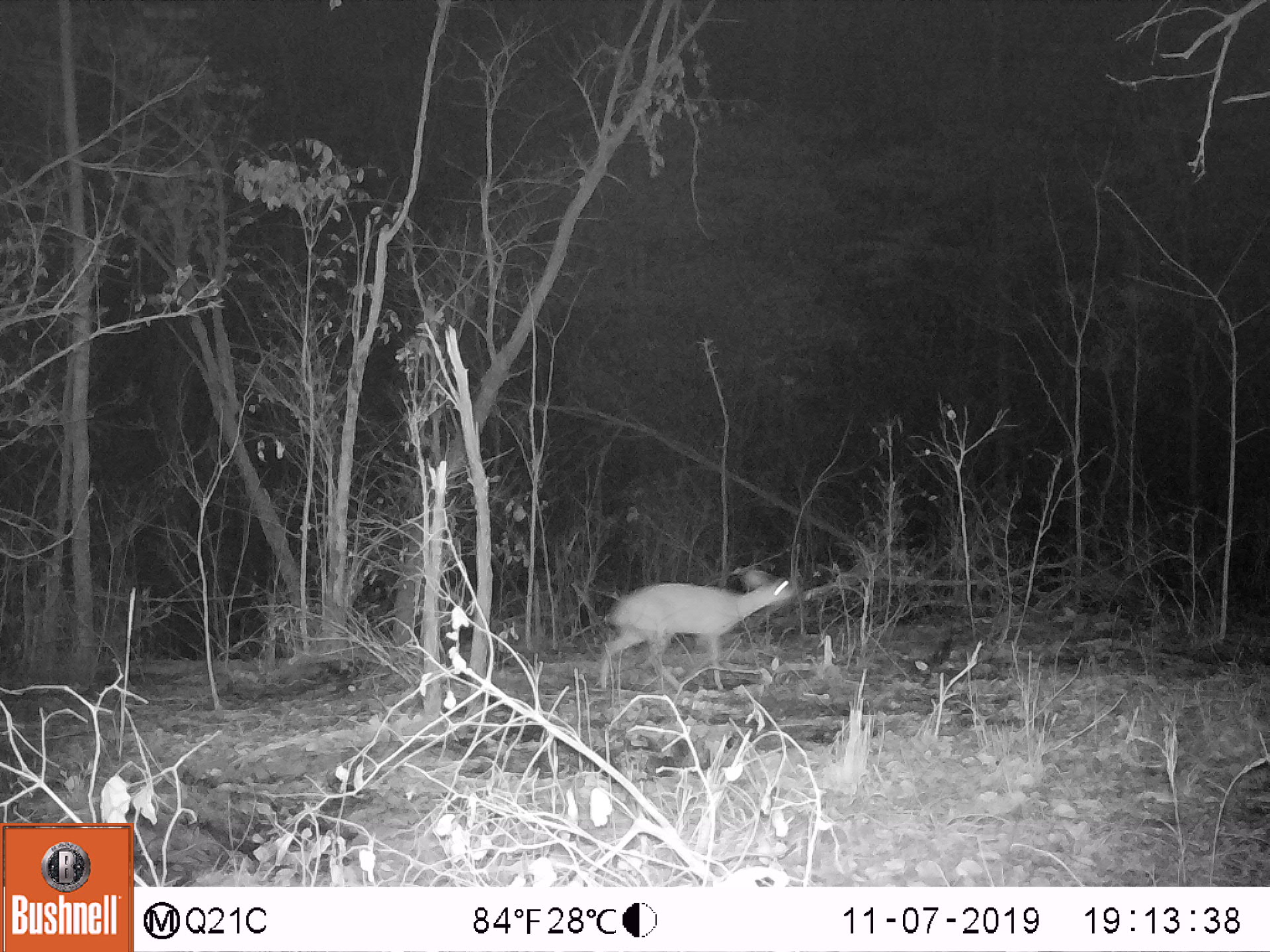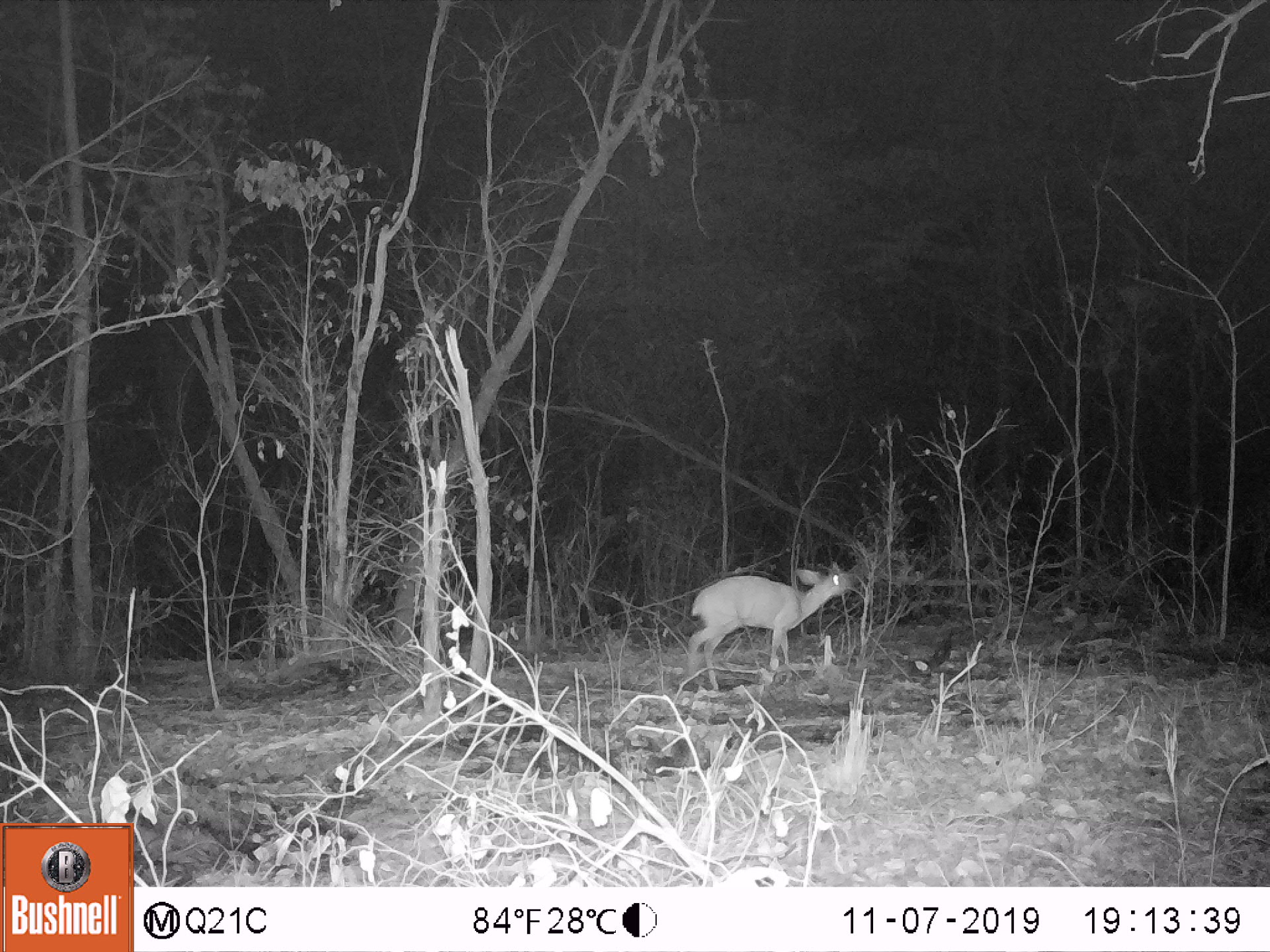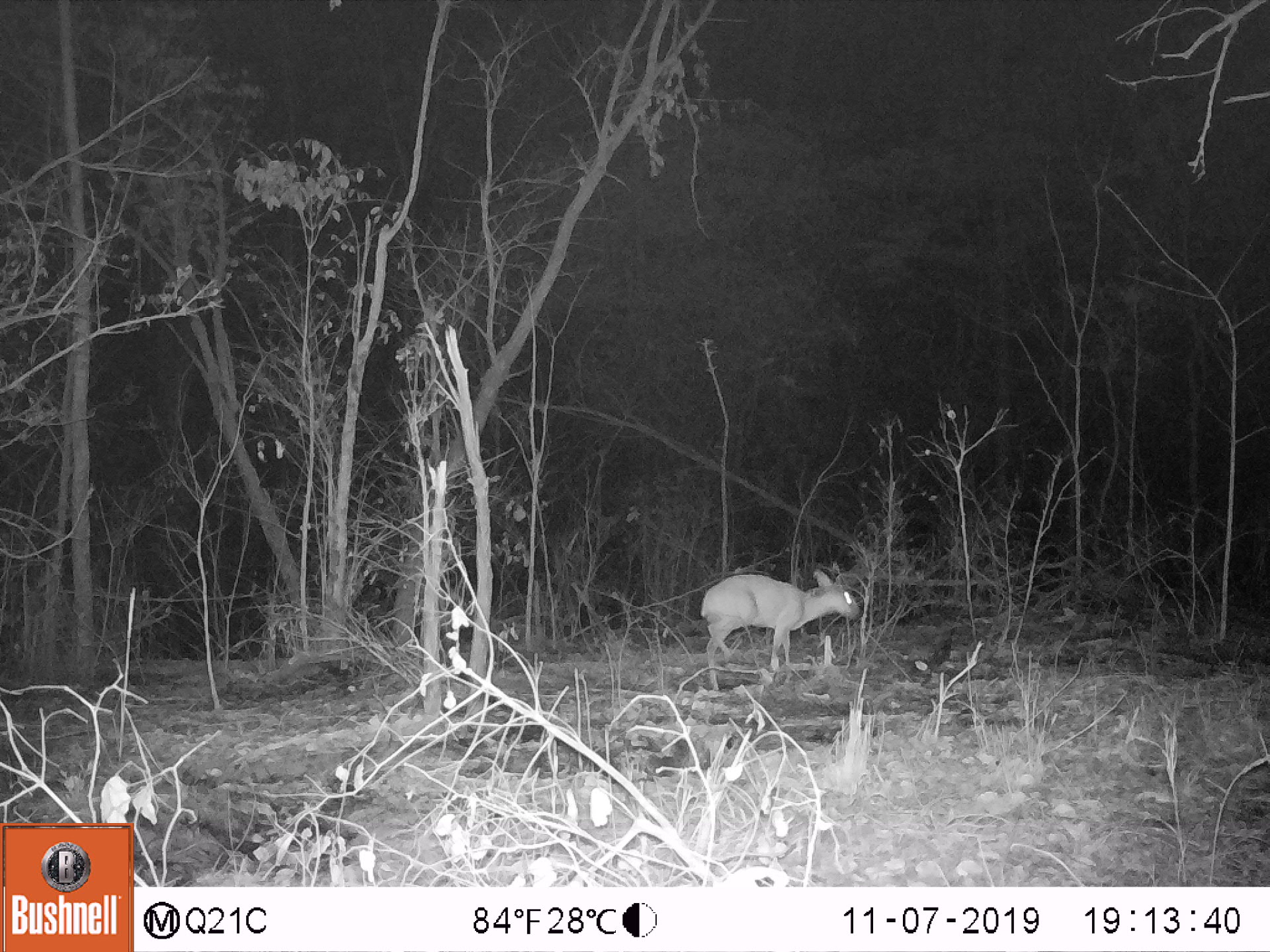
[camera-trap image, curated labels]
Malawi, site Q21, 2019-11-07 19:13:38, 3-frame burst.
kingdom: Animalia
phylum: Chordata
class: Mammalia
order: Artiodactyla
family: Bovidae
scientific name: Antilopinae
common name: small antelope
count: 1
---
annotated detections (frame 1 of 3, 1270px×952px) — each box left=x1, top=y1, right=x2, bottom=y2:
small antelope: left=593, top=560, right=804, bottom=688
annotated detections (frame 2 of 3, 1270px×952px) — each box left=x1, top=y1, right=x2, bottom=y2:
small antelope: left=676, top=564, right=850, bottom=695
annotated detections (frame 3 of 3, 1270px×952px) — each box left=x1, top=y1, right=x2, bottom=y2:
small antelope: left=693, top=557, right=865, bottom=698